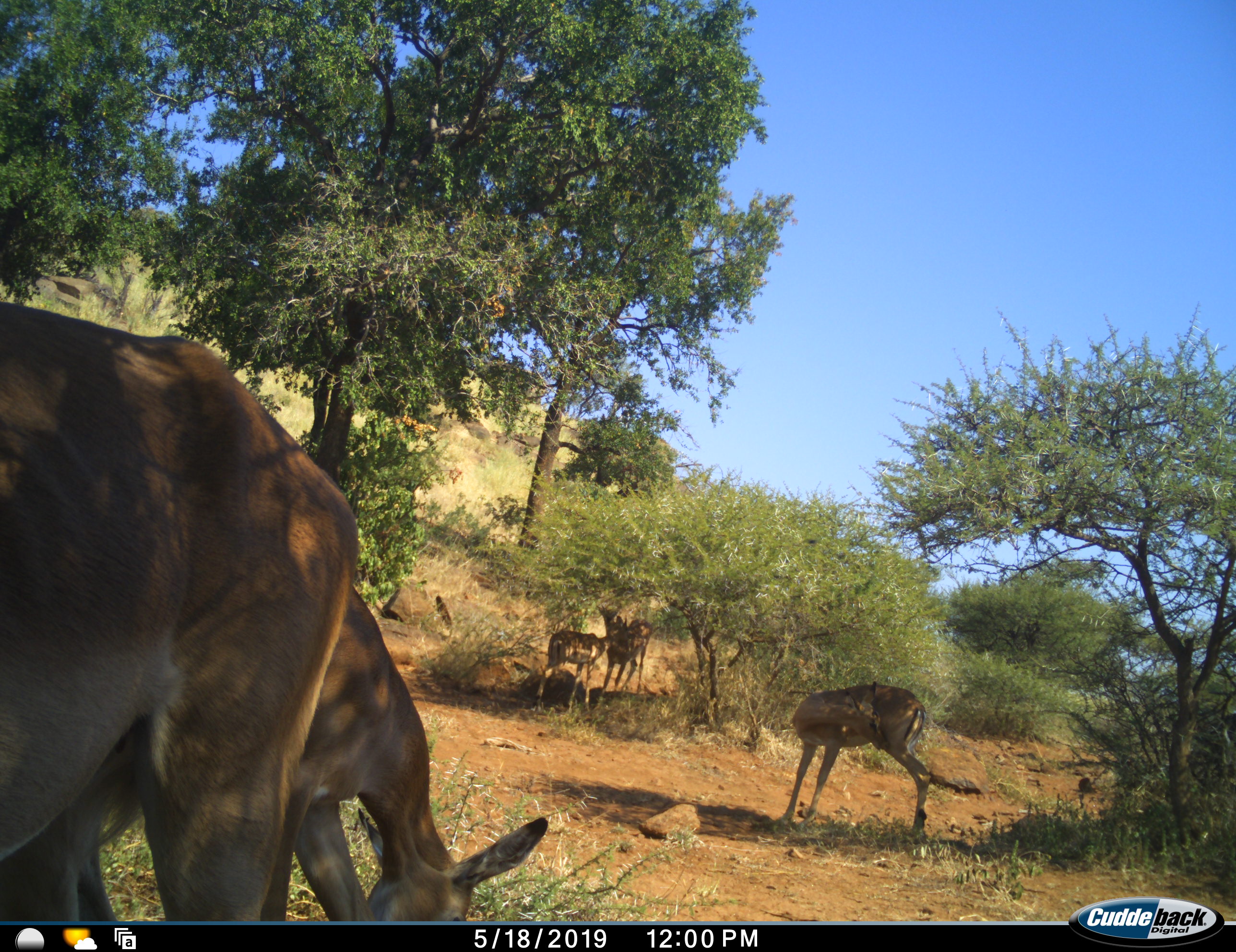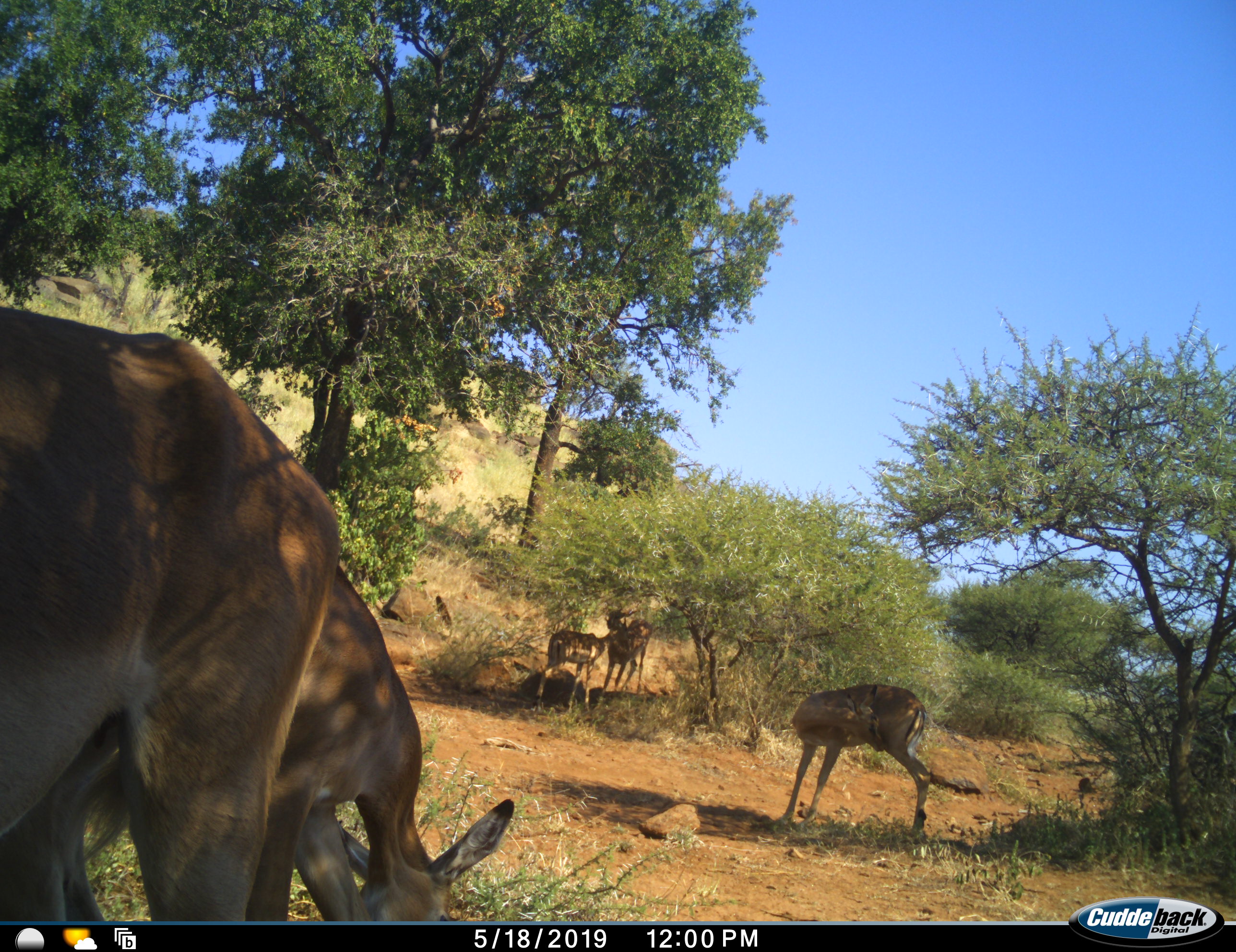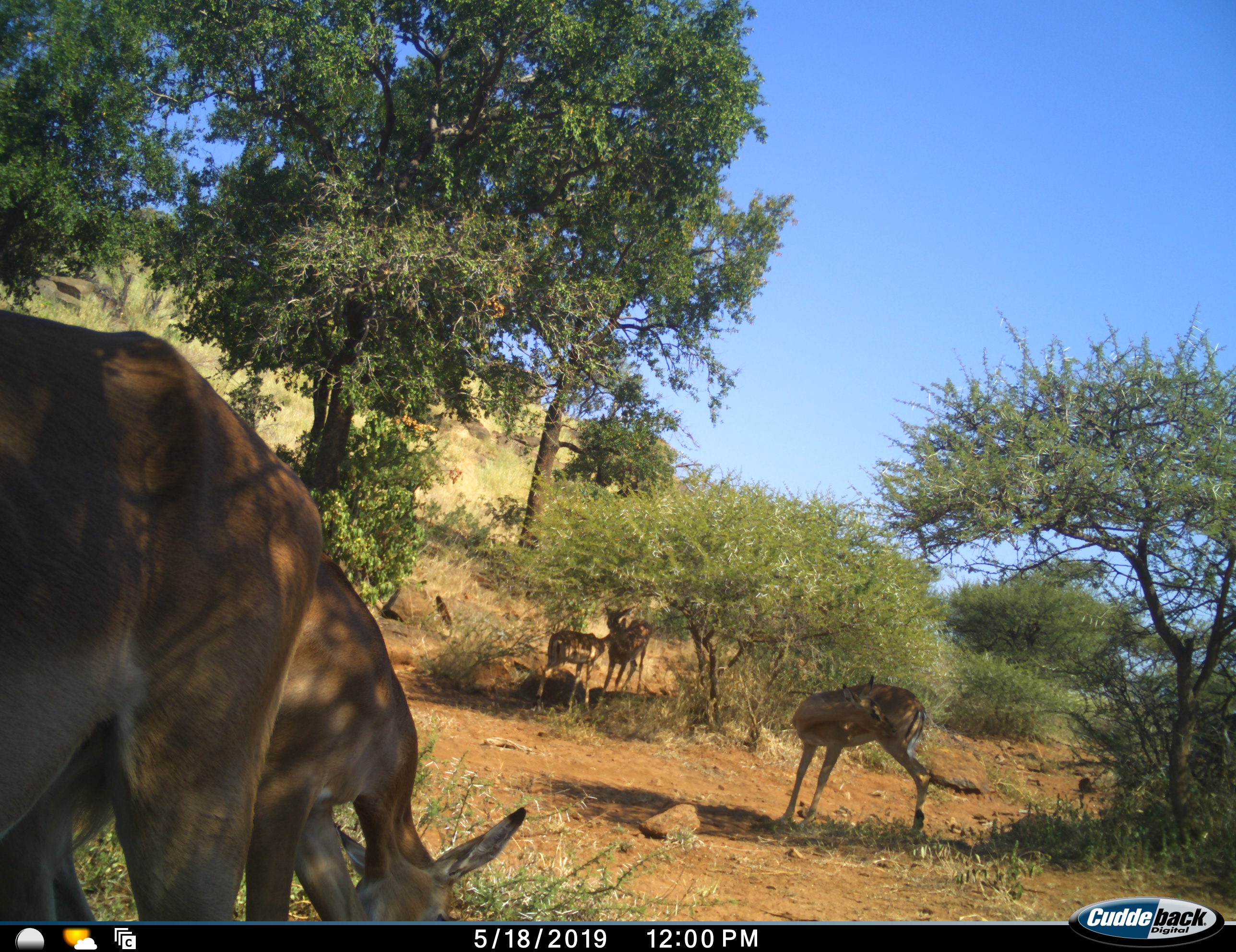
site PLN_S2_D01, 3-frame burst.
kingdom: Animalia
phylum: Chordata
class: Mammalia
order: Artiodactyla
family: Bovidae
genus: Aepyceros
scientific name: Aepyceros melampus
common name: impala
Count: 5.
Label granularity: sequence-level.